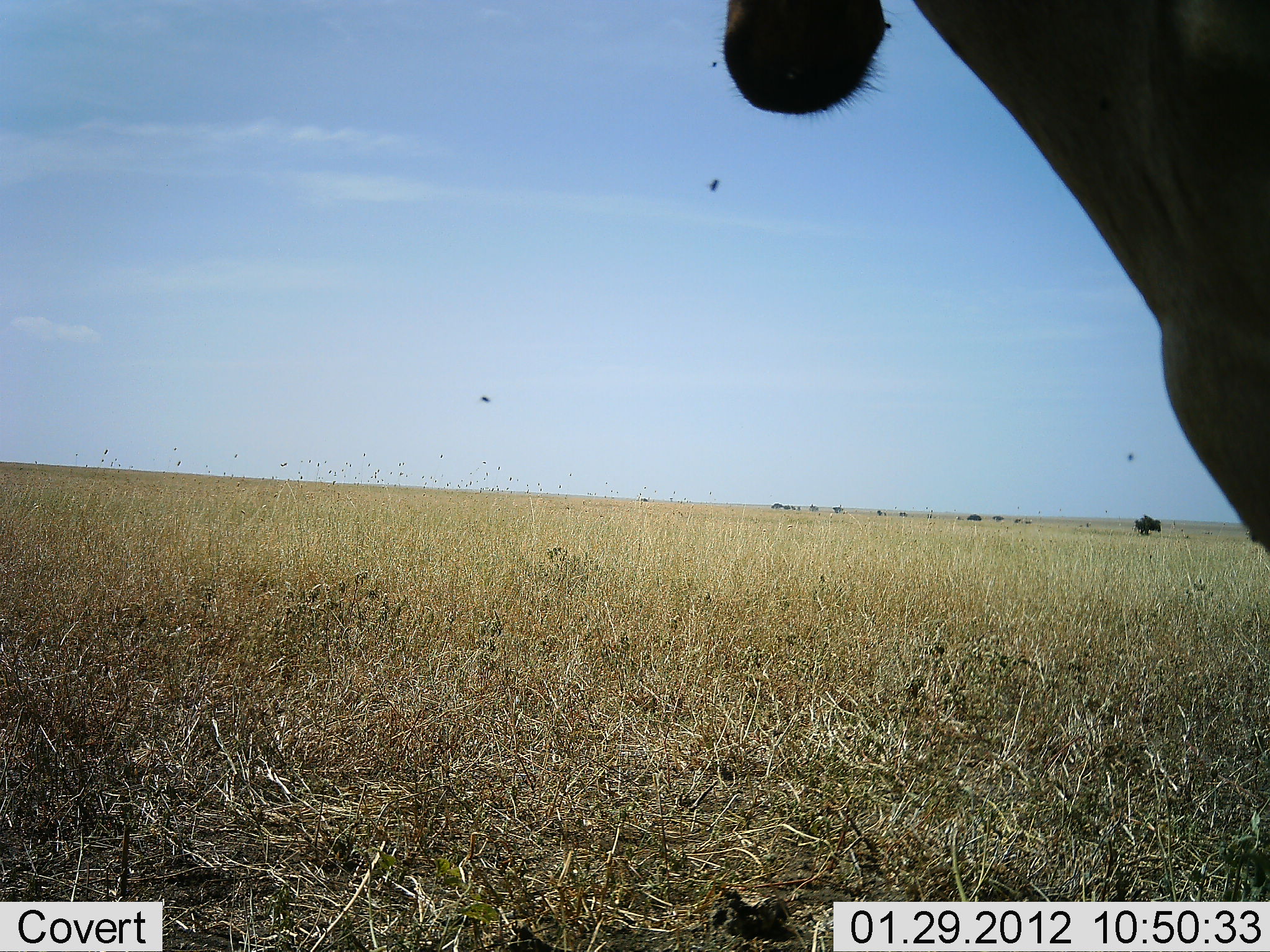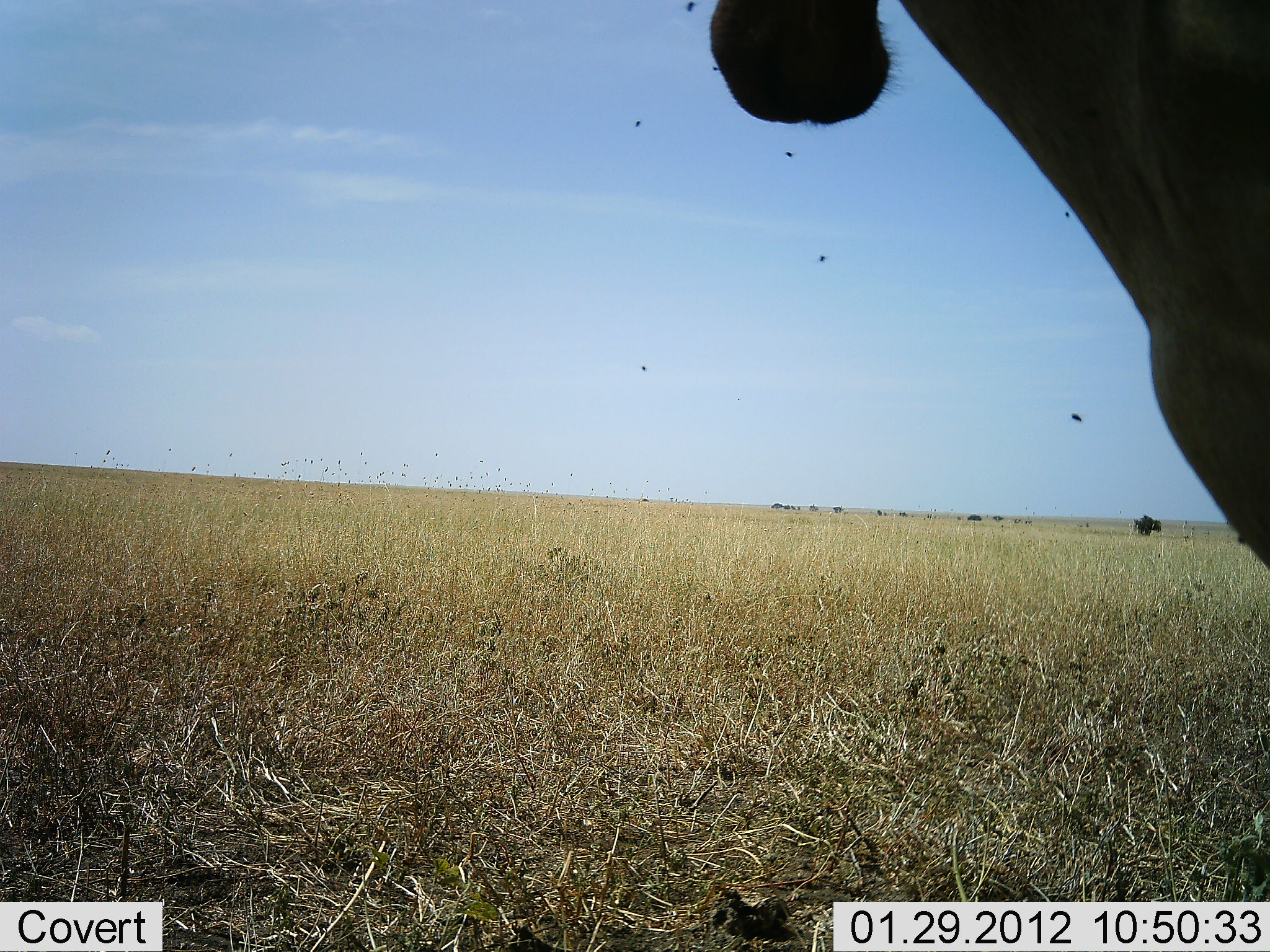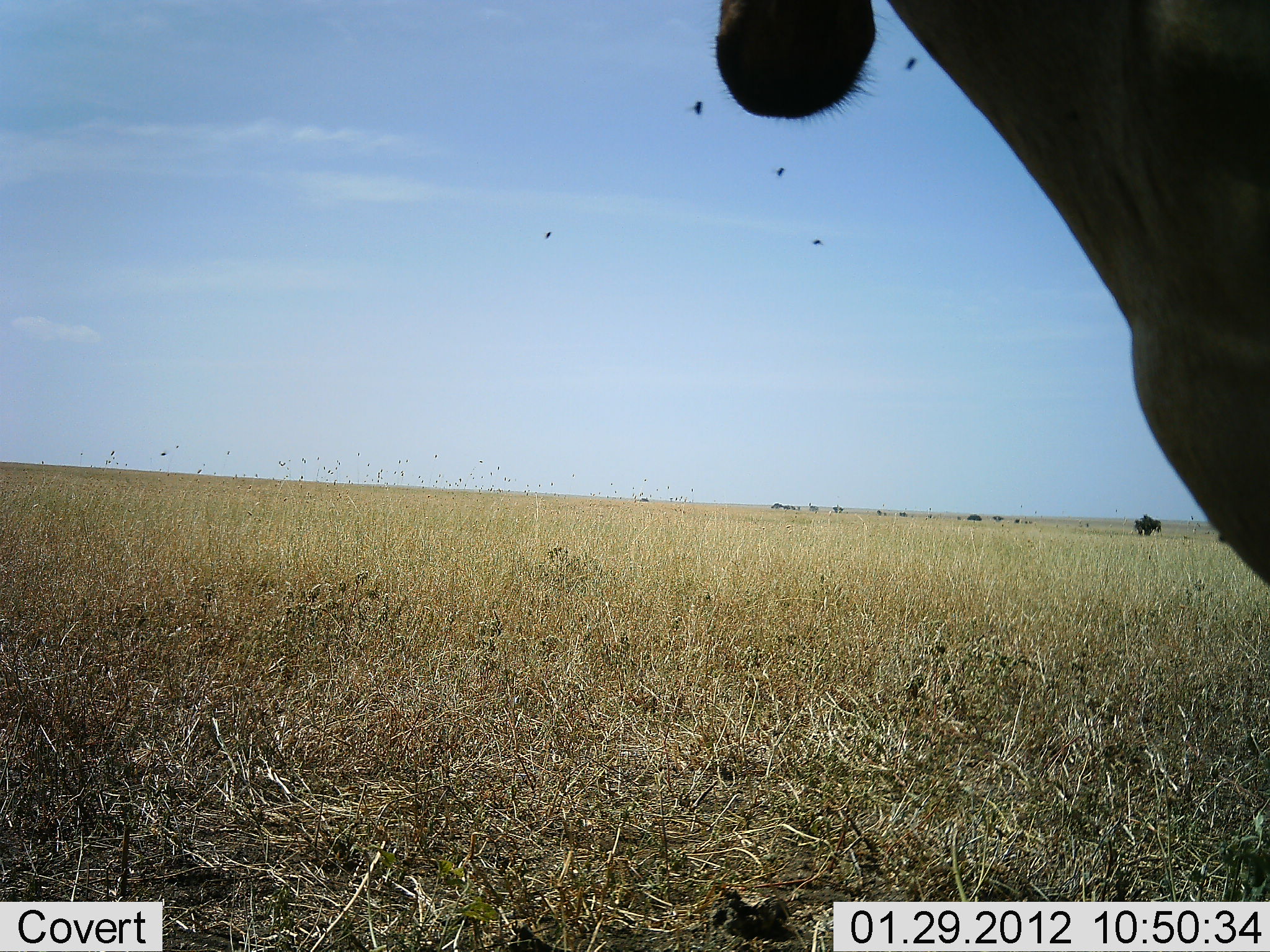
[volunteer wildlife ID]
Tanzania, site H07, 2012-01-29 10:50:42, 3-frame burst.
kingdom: Animalia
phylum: Chordata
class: Mammalia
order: Artiodactyla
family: Bovidae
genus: Alcelaphus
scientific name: Alcelaphus buselaphus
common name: hartebeest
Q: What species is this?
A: Hartebeest (Alcelaphus buselaphus).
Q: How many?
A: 1.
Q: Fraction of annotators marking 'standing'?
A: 100%.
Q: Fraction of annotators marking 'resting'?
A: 0%.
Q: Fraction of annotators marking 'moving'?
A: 0%.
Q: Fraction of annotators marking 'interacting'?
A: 0%.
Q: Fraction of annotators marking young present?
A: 0%.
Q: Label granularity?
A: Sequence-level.